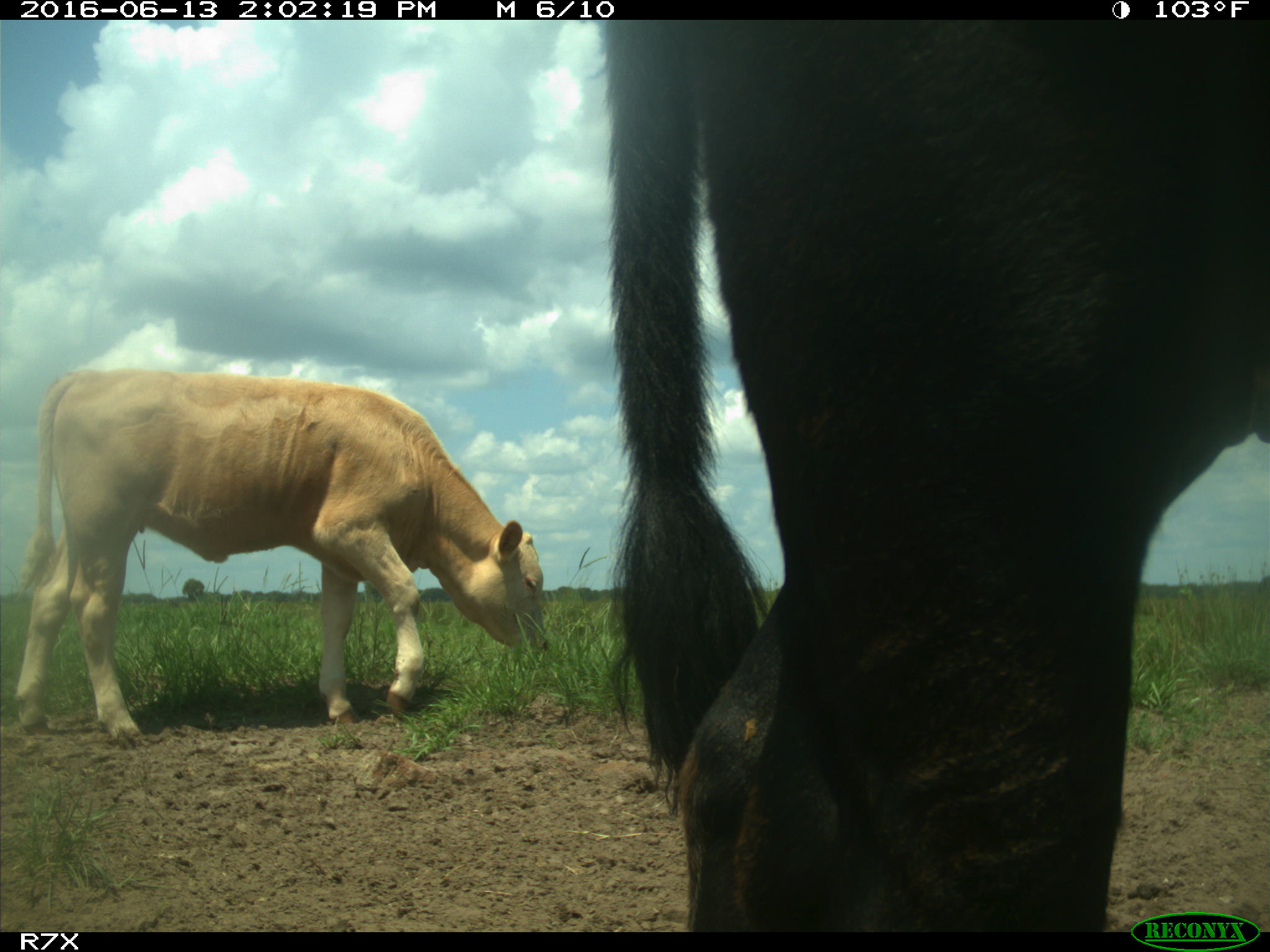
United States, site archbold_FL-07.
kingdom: Animalia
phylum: Chordata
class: Mammalia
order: Artiodactyla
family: Bovidae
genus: Bos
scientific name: Bos taurus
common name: domestic cow